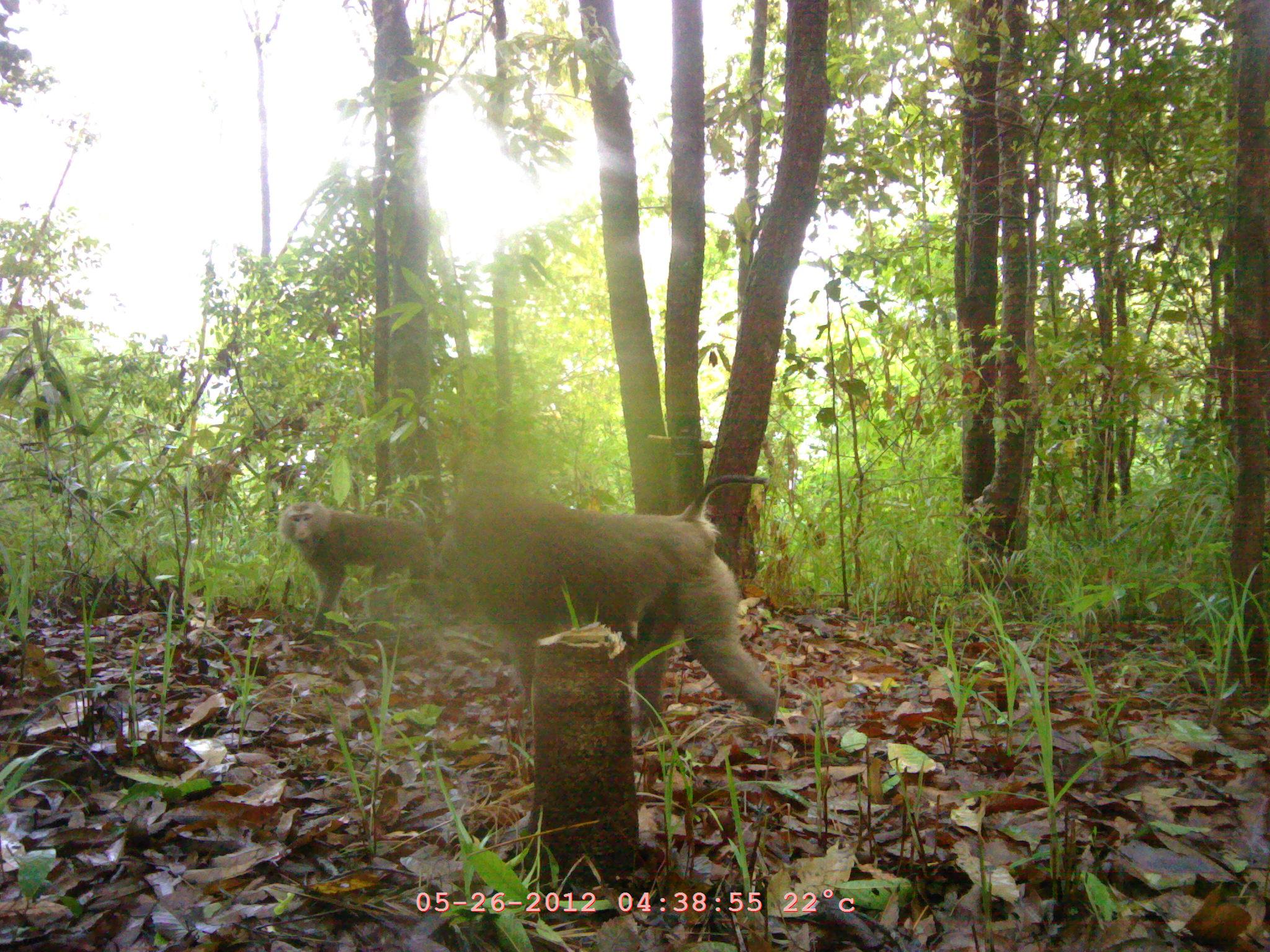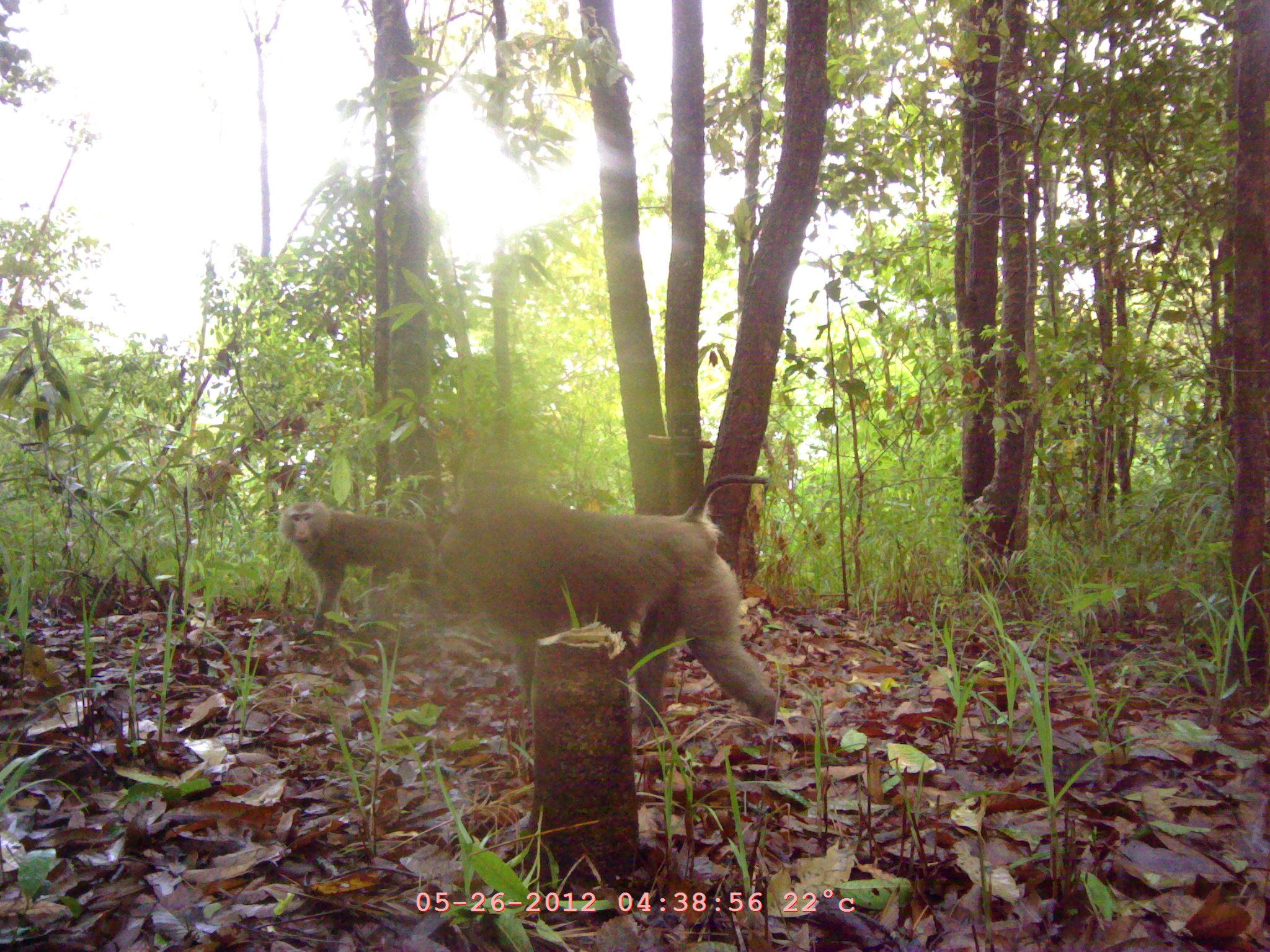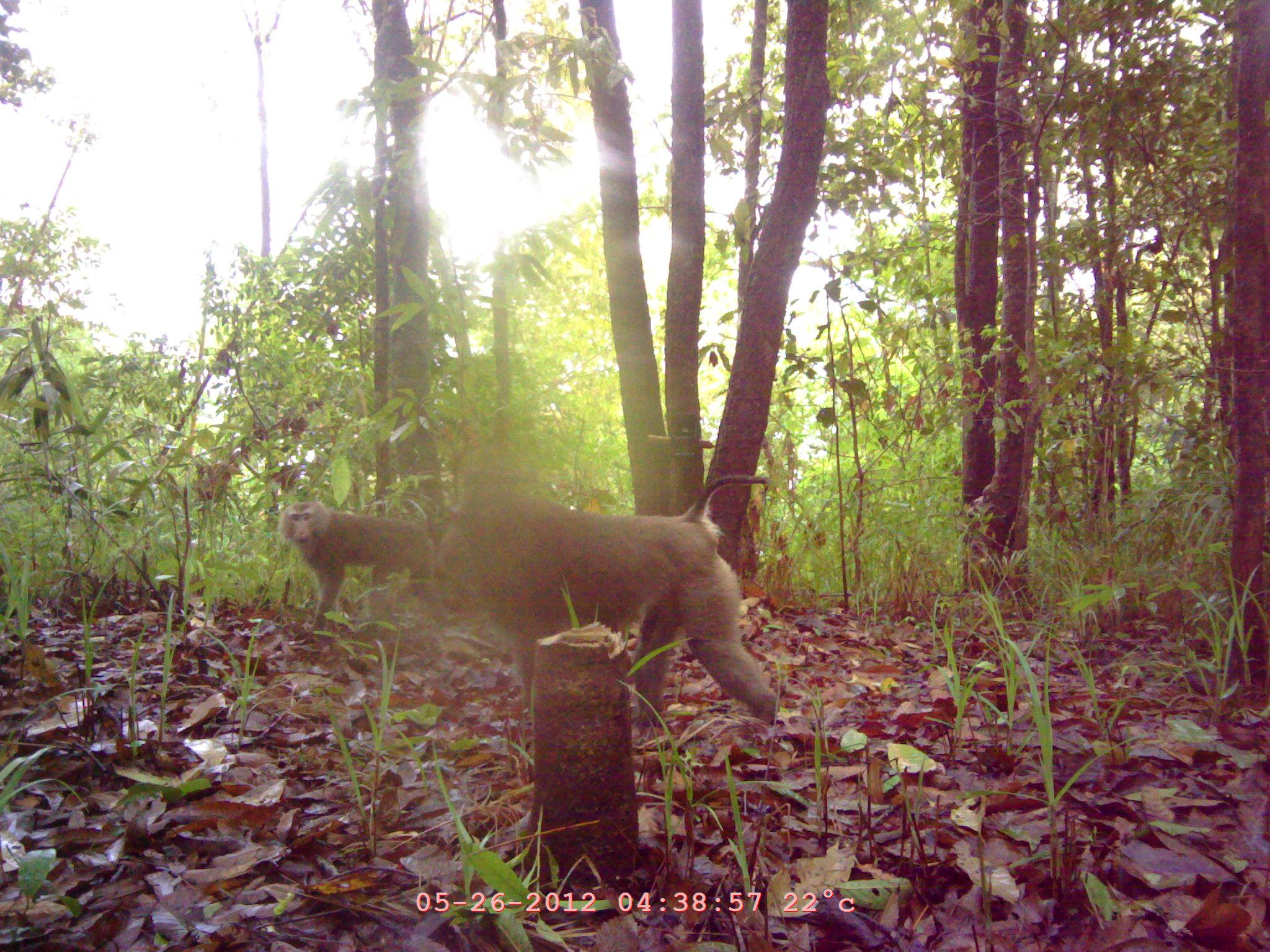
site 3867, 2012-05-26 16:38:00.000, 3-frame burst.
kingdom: Animalia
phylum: Chordata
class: Mammalia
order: Primates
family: Cercopithecidae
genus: Macaca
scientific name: Macaca assamensis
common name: assam macaque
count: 2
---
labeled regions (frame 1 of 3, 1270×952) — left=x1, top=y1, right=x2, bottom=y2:
macaca assamensis: left=432, top=472, right=779, bottom=722; left=275, top=498, right=458, bottom=633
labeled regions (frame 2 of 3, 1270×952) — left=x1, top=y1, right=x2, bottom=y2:
macaca assamensis: left=432, top=472, right=779, bottom=722; left=275, top=498, right=439, bottom=633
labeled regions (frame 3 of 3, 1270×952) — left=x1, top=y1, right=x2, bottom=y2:
macaca assamensis: left=434, top=472, right=777, bottom=731; left=275, top=498, right=427, bottom=633